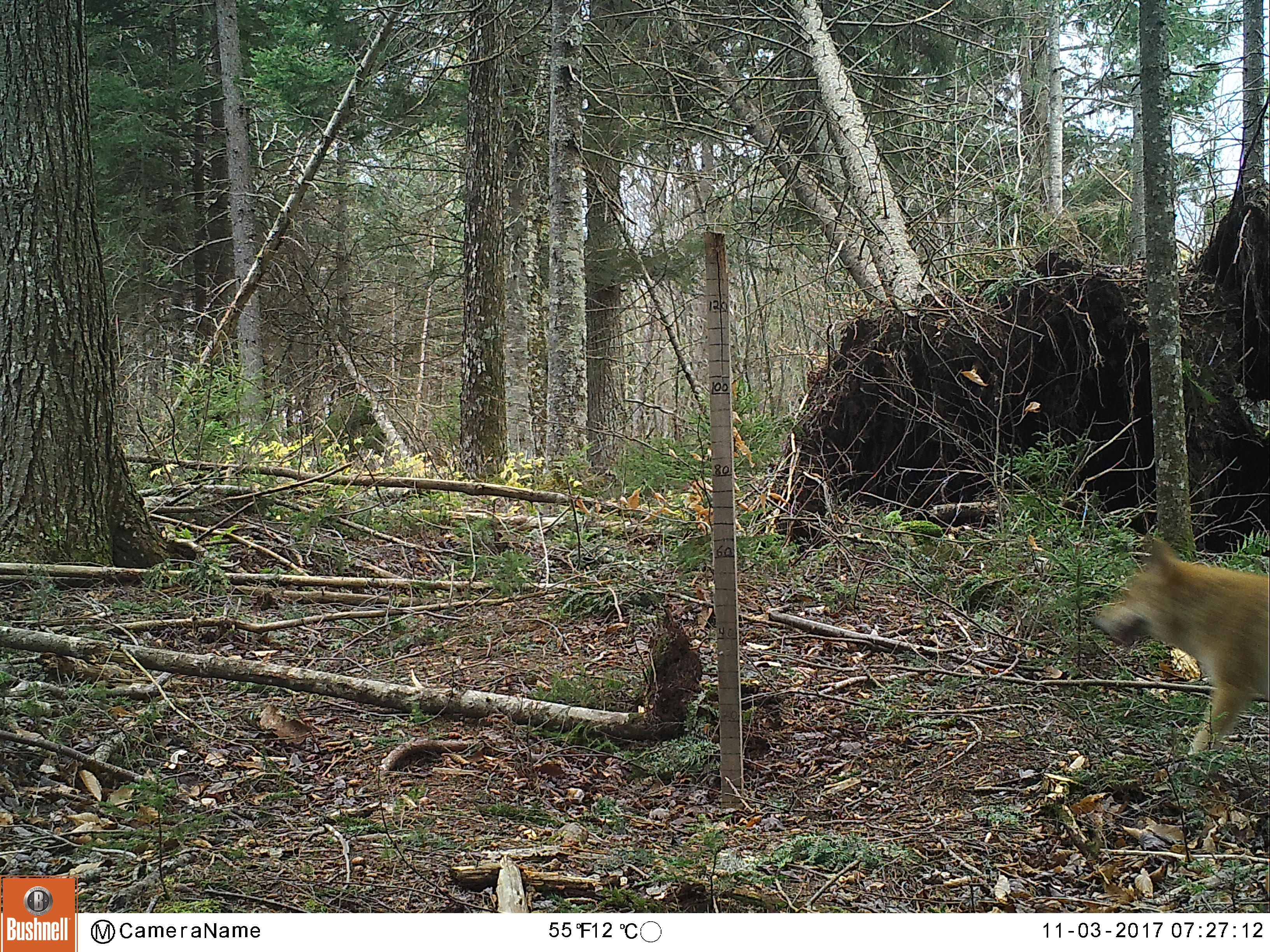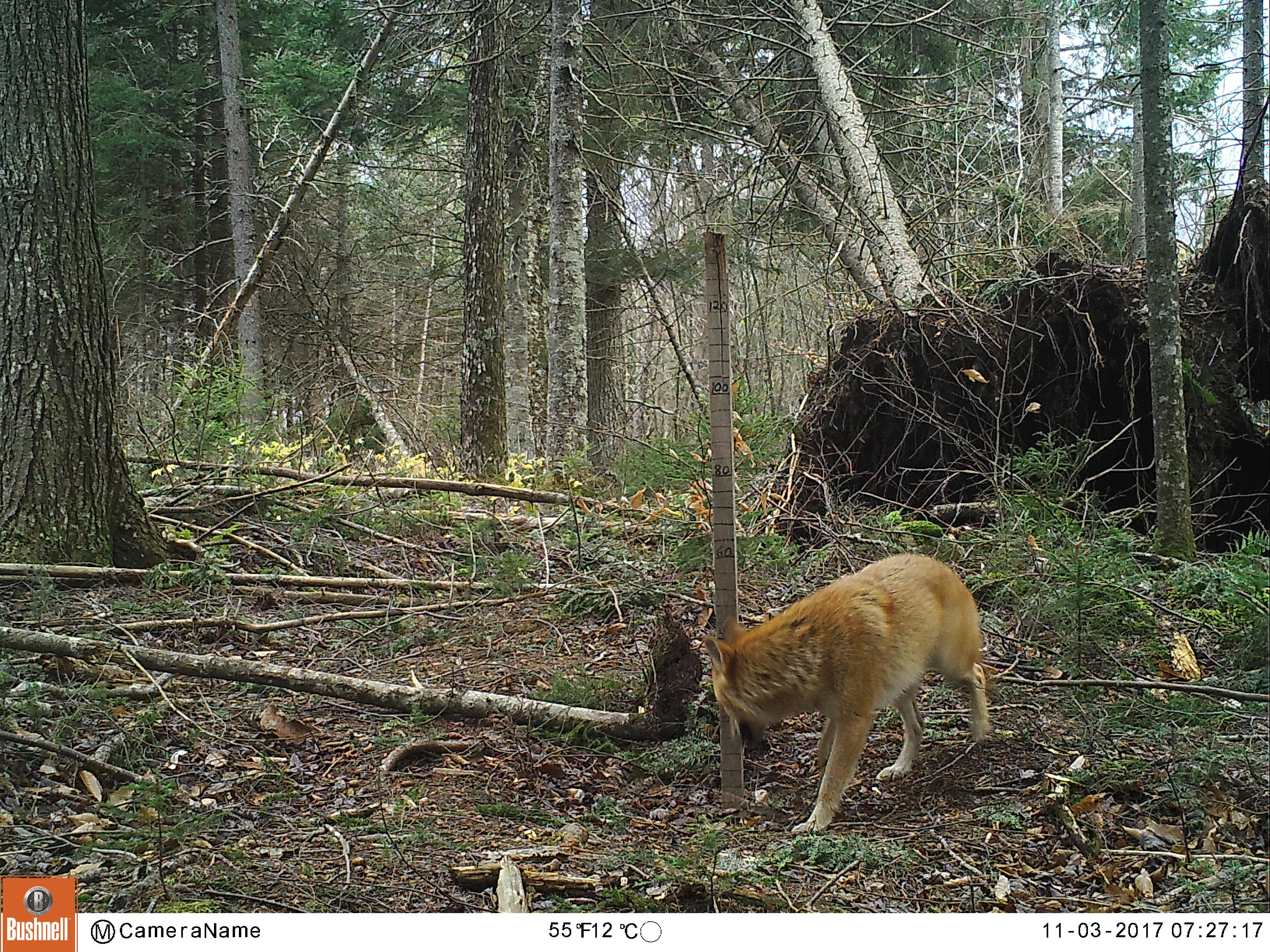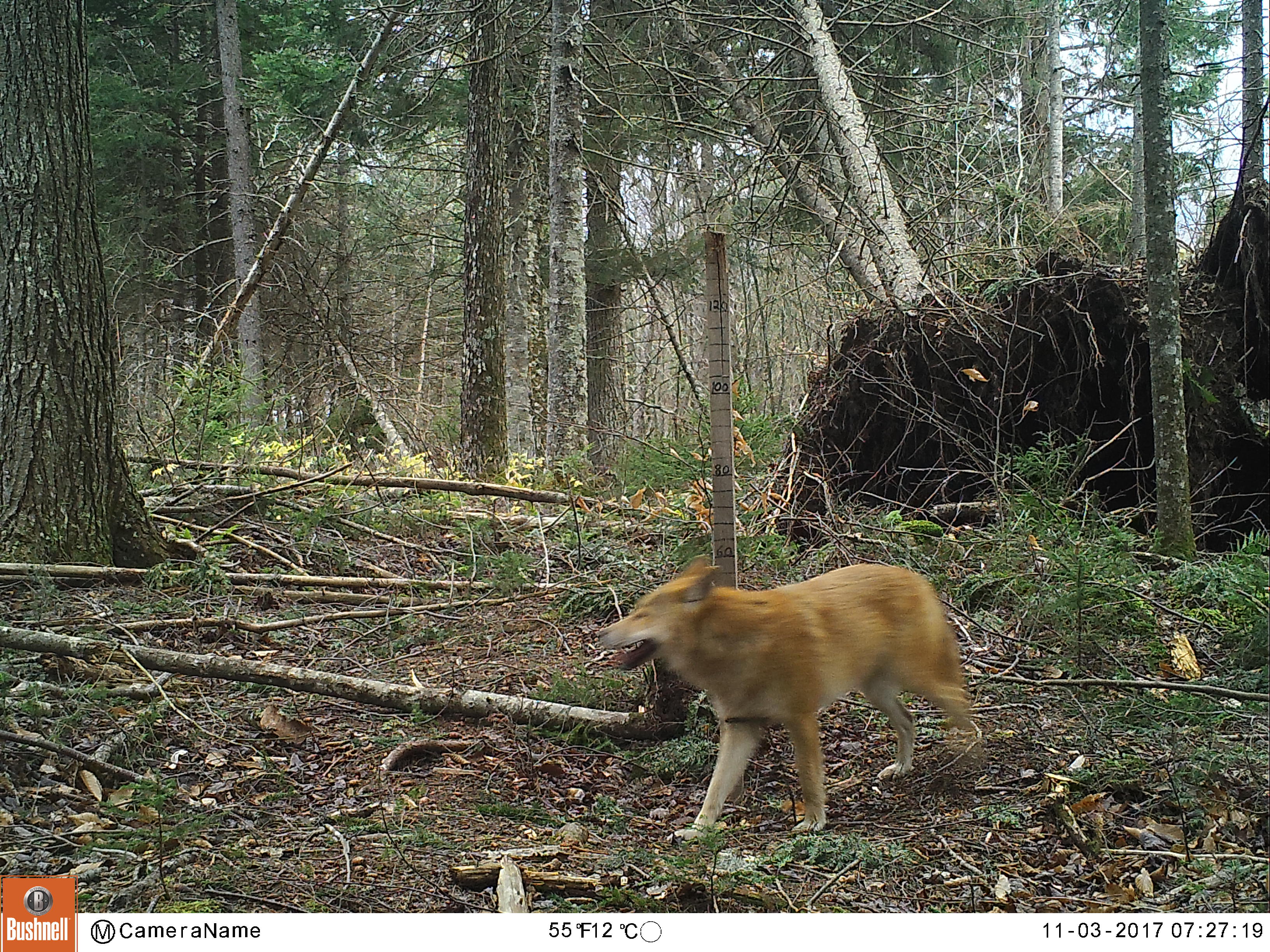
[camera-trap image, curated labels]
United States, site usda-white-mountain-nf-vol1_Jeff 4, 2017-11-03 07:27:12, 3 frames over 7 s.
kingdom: Animalia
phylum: Chordata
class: Mammalia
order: Carnivora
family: Canidae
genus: Canis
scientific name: Canis latrans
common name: coyote